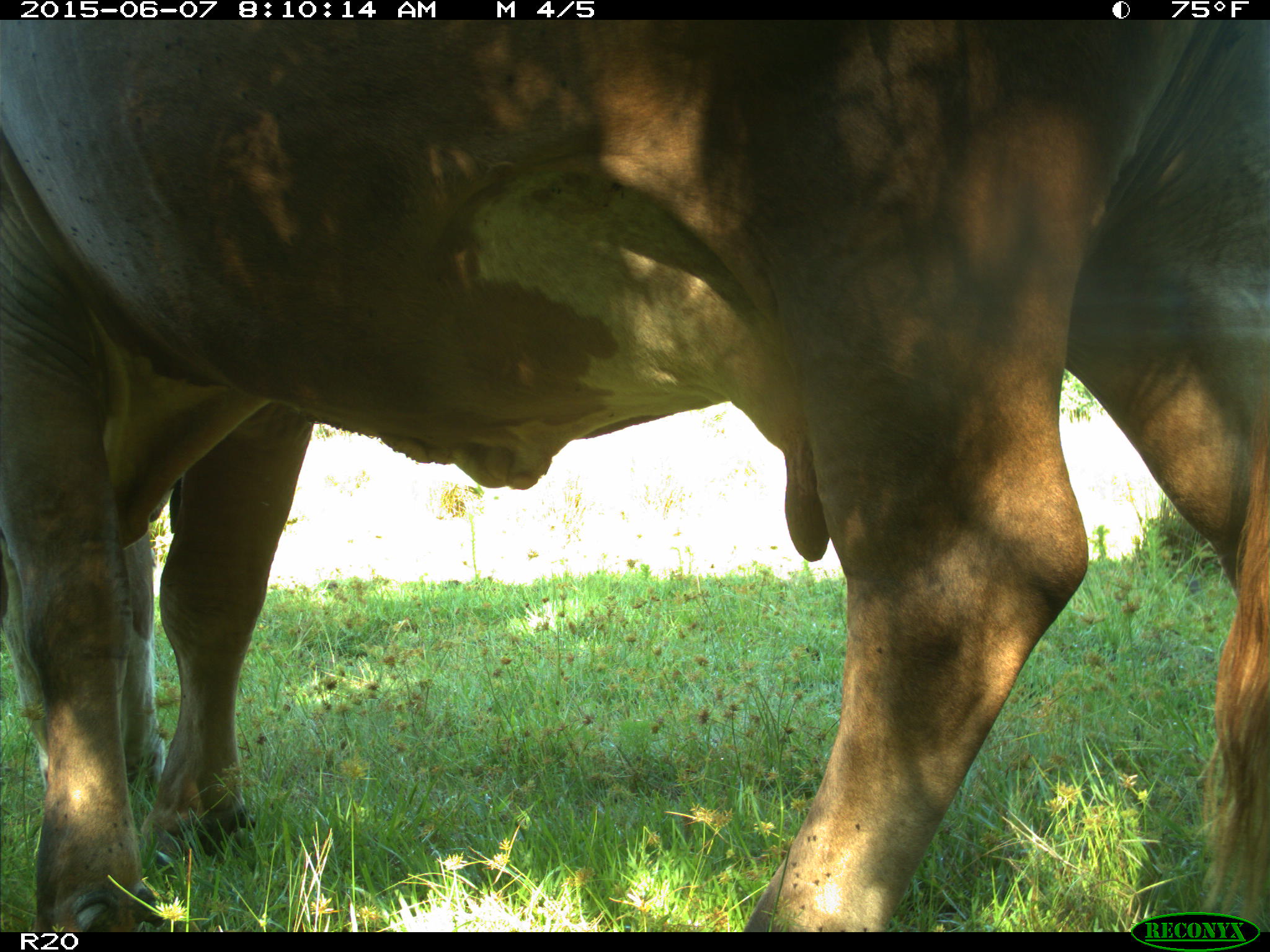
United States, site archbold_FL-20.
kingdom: Animalia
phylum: Chordata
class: Mammalia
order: Artiodactyla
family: Bovidae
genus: Bos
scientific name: Bos taurus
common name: domestic cow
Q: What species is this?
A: Bos taurus (domestic cow).